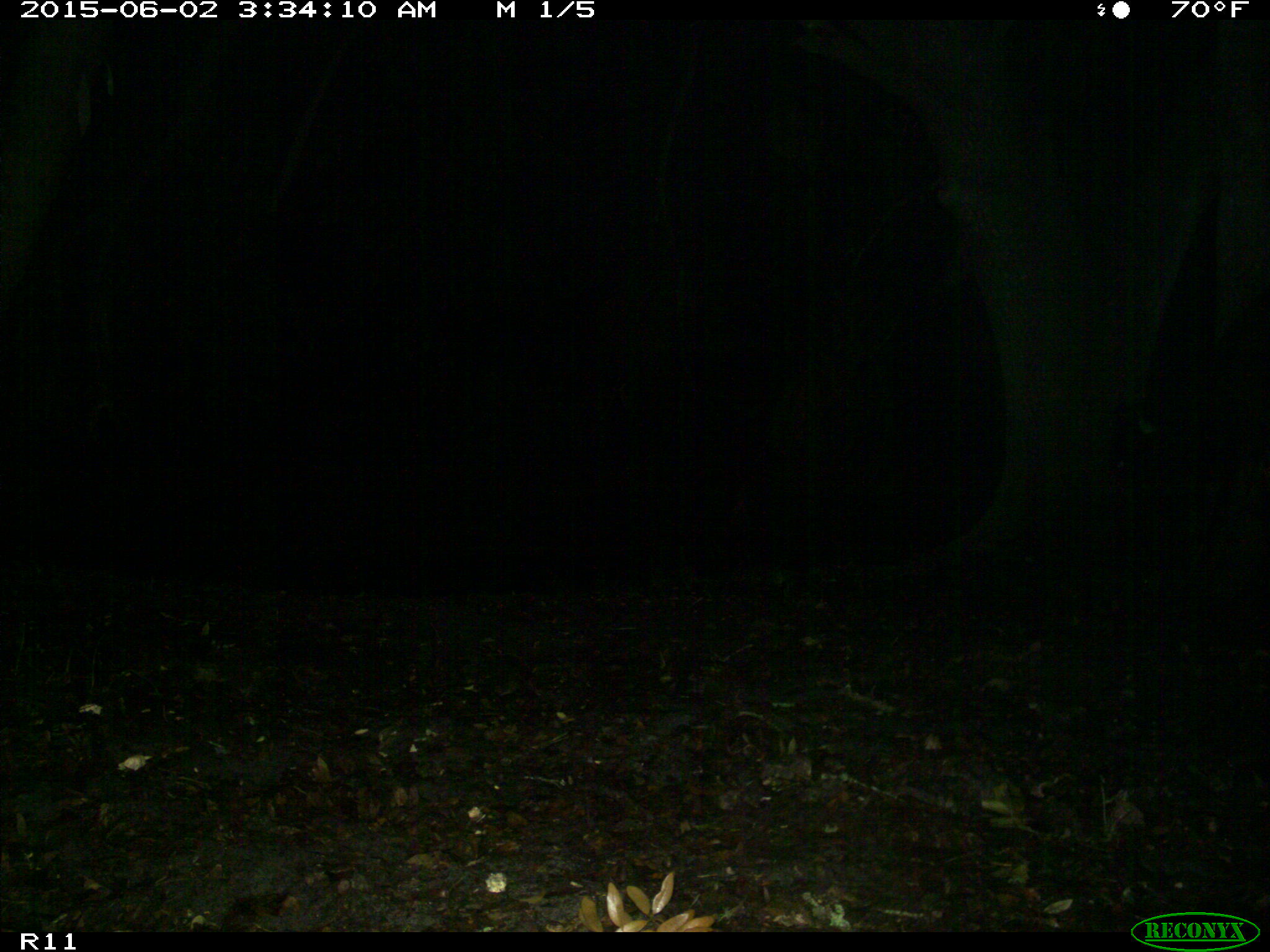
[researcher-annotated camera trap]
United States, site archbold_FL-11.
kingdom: Animalia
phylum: Chordata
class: Mammalia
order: Artiodactyla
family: Bovidae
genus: Bos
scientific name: Bos taurus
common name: domestic cow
Bos taurus (domestic cow).